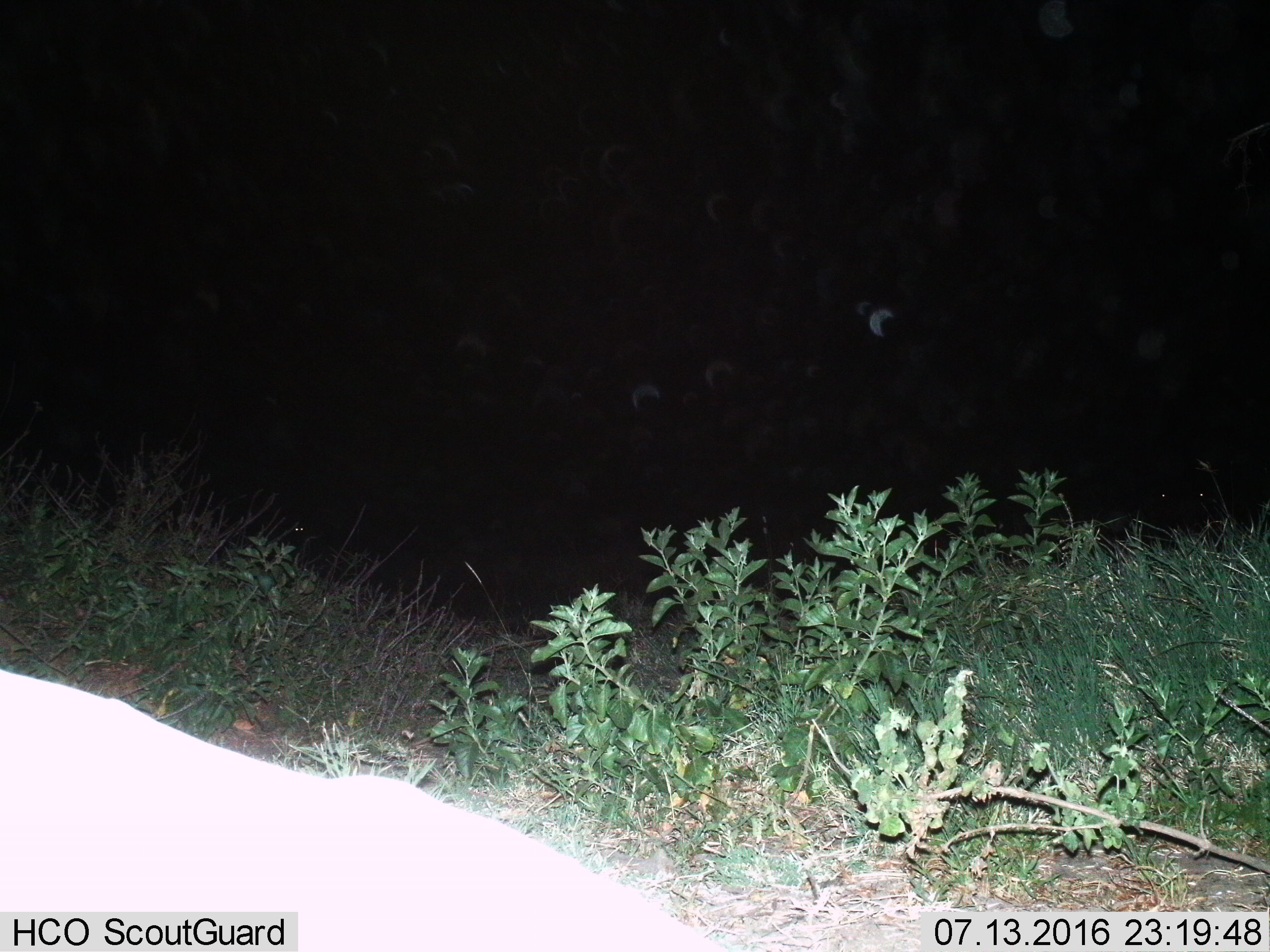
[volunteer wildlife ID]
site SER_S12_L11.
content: unidentified animal